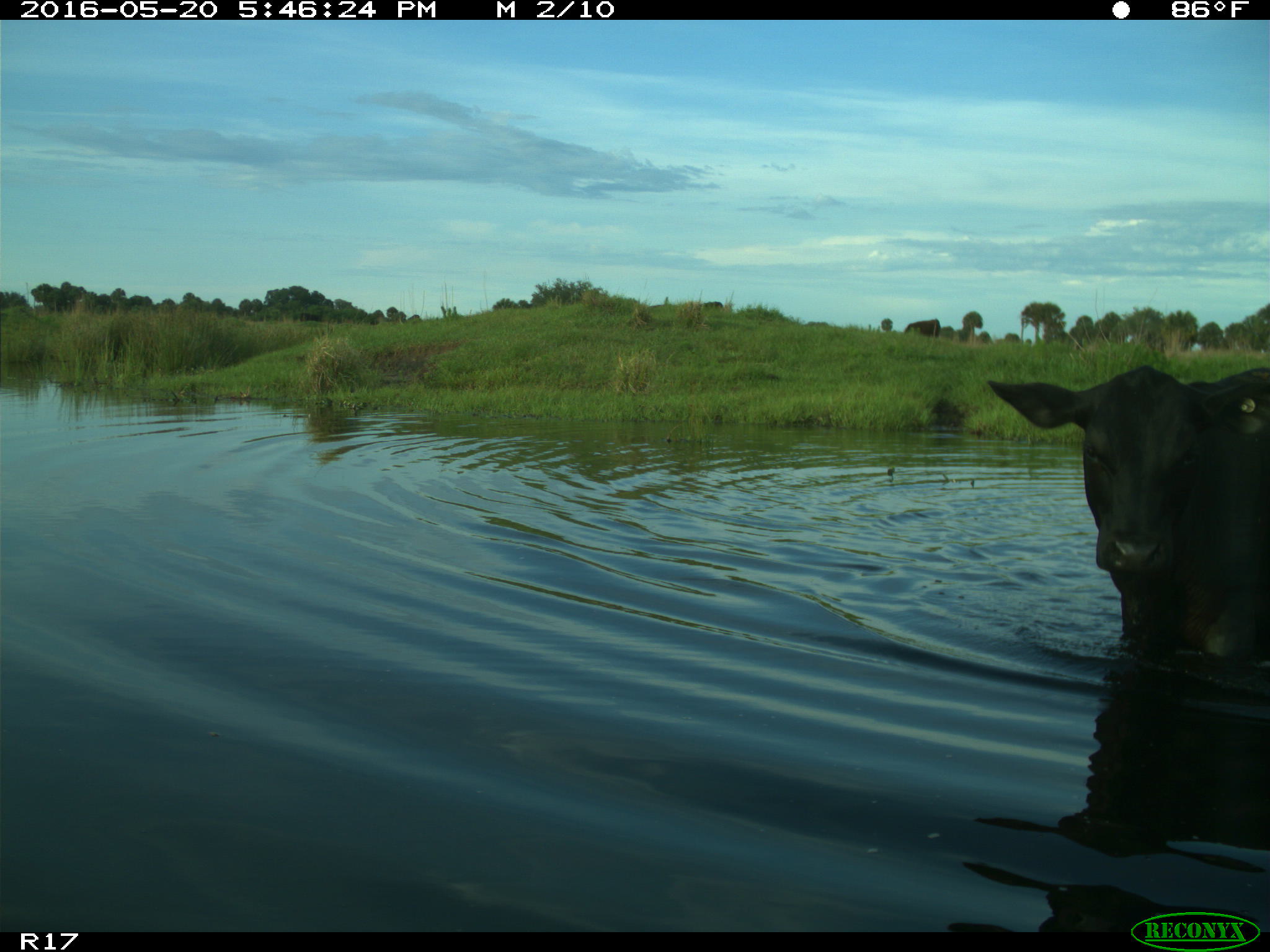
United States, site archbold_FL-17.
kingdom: Animalia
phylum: Chordata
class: Mammalia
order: Artiodactyla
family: Bovidae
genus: Bos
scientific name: Bos taurus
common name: domestic cow